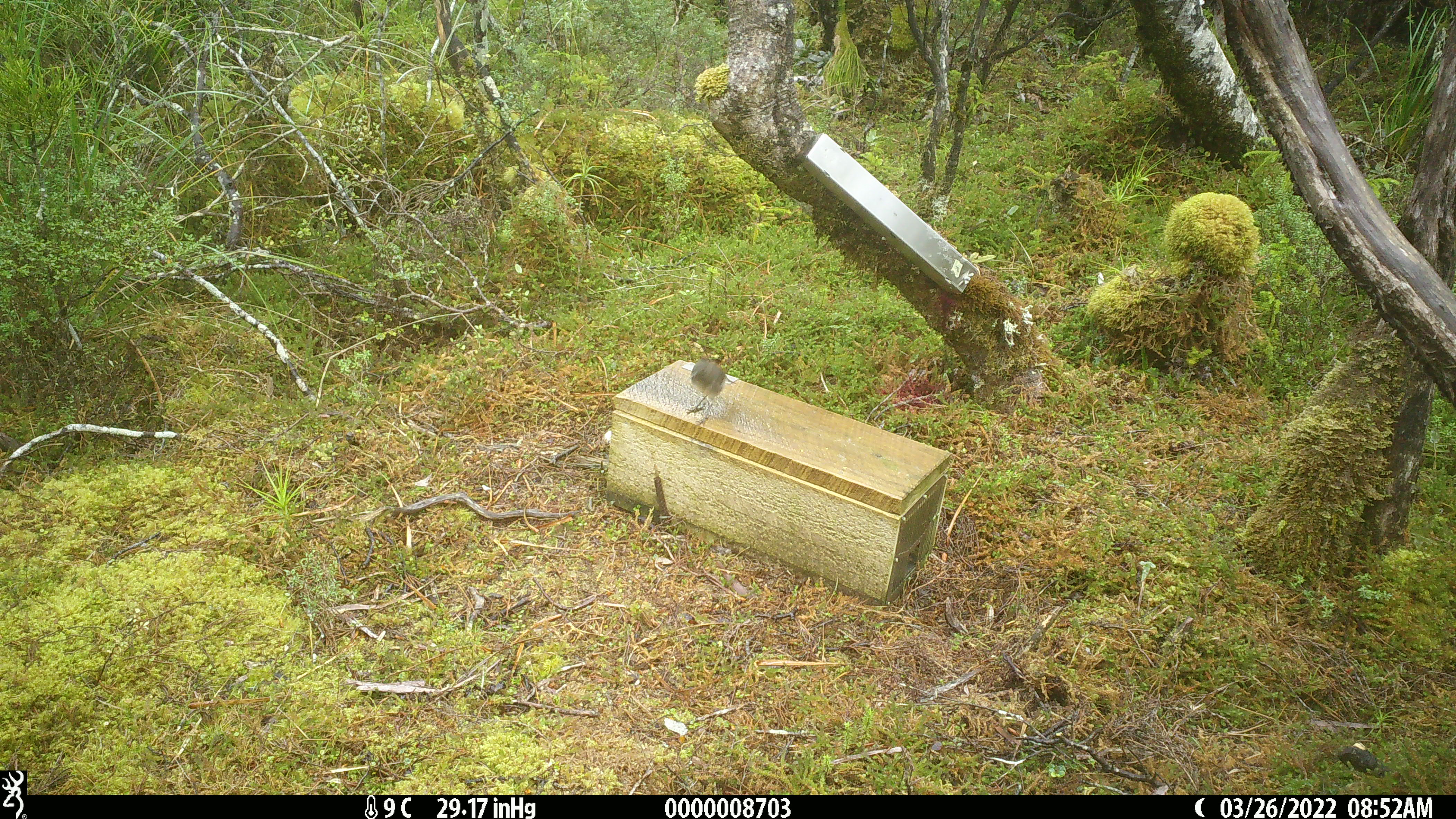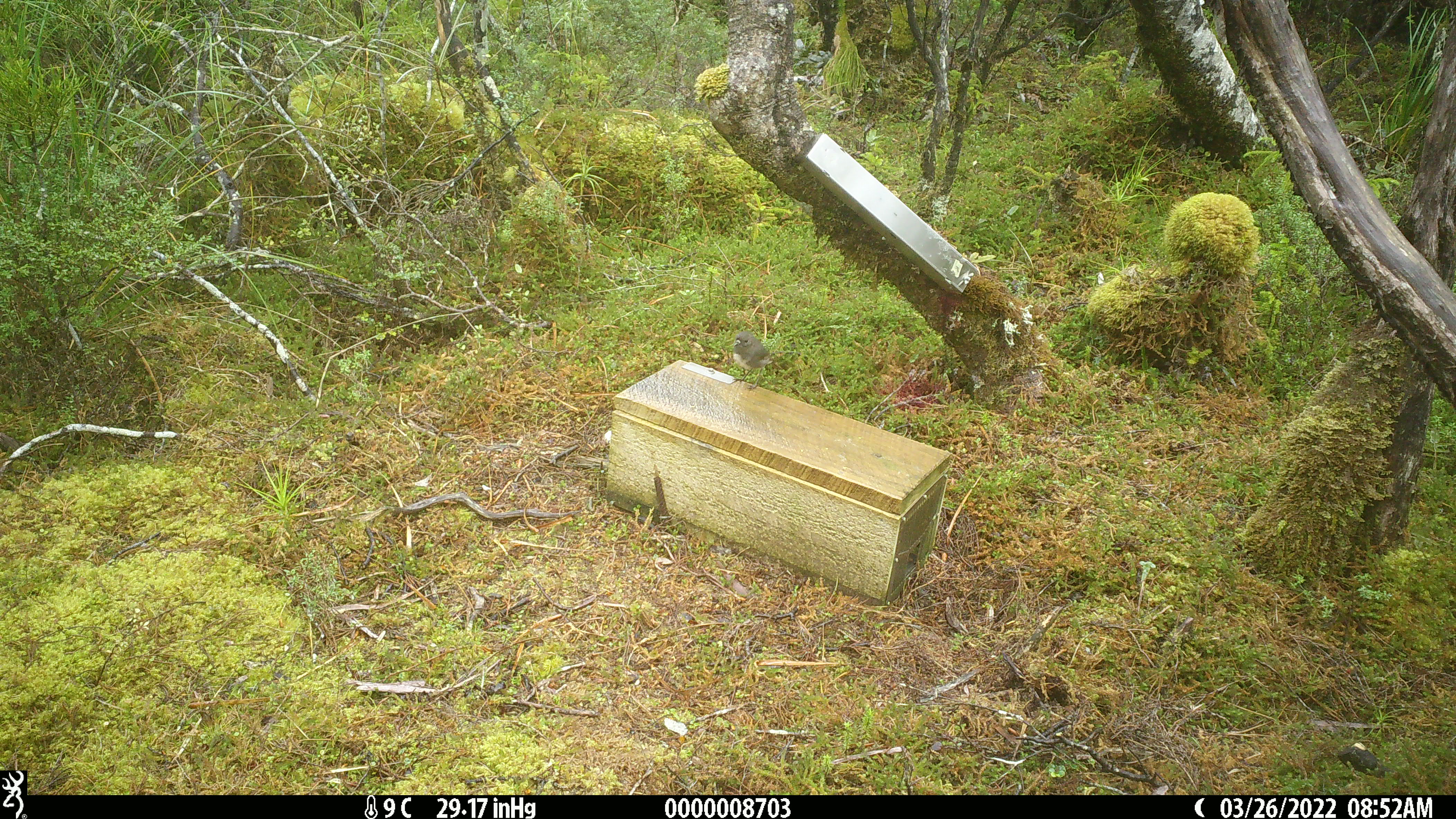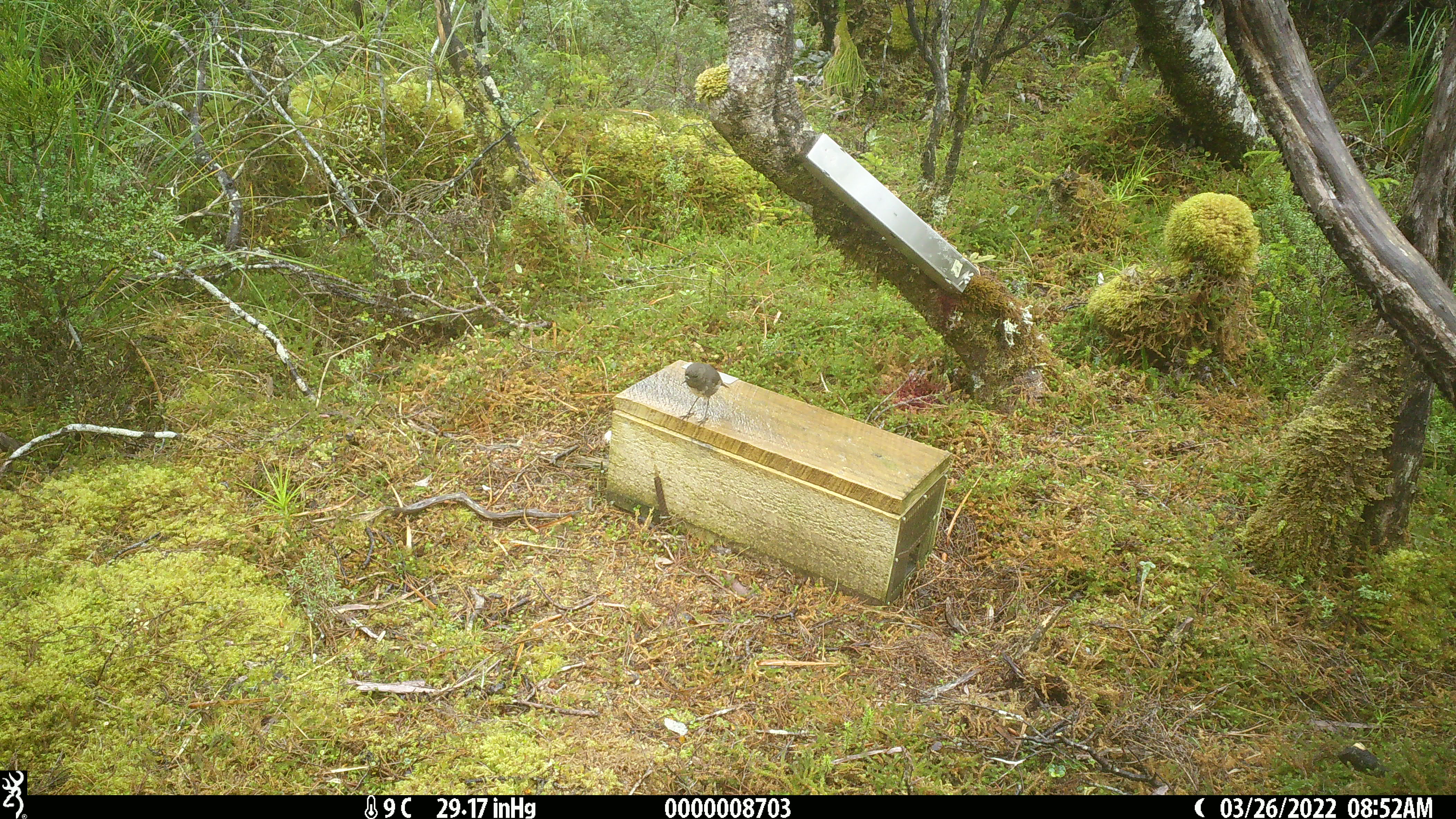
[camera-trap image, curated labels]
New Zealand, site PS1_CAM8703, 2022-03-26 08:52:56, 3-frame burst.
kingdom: Animalia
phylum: Chordata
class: Aves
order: Passeriformes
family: Petroicidae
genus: Petroica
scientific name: Petroica australis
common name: new zealand robin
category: robin